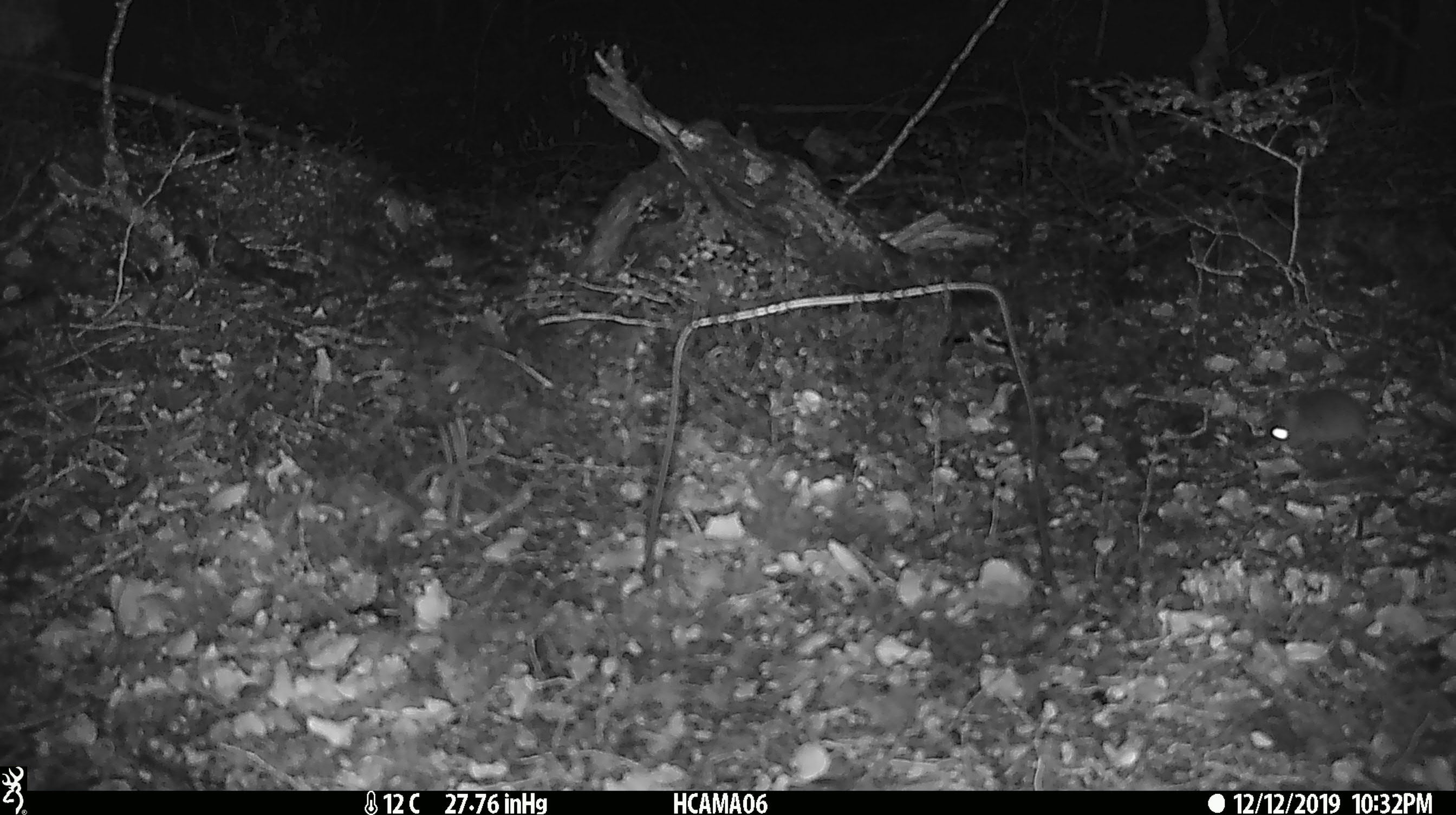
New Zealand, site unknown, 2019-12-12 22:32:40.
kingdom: Animalia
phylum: Chordata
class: Mammalia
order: Rodentia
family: Muridae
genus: Mus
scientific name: Mus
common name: mouse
Mouse (Mus).